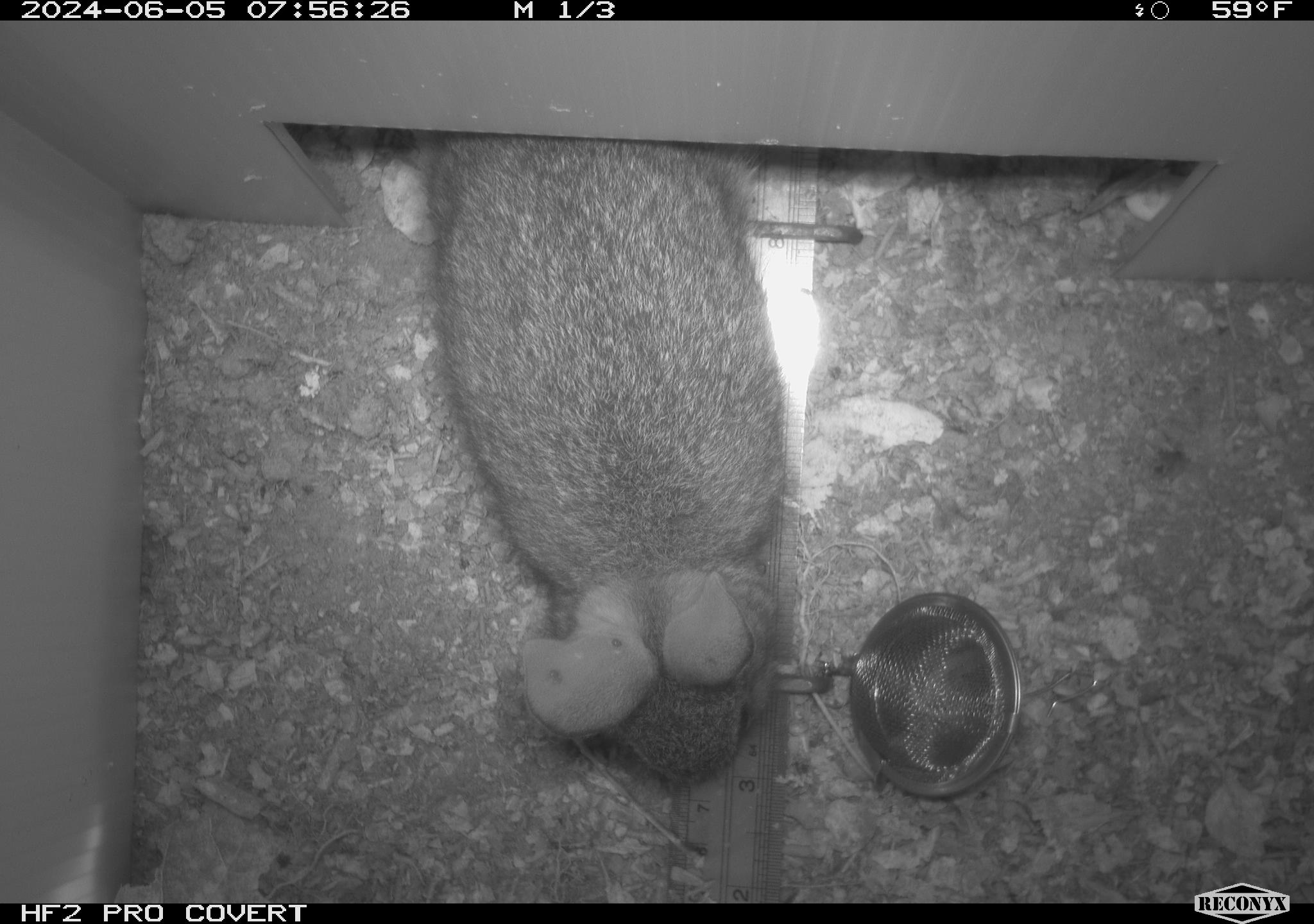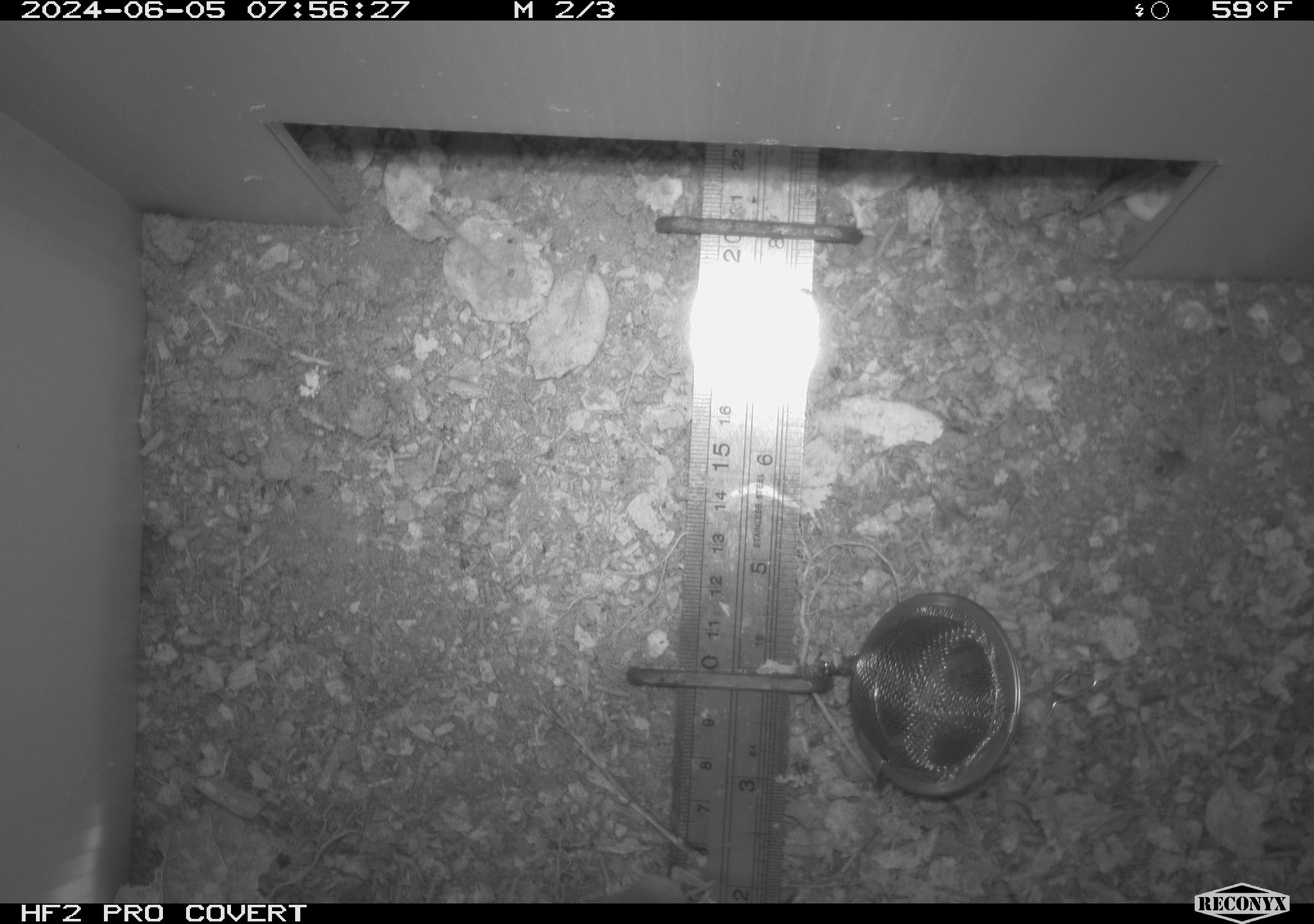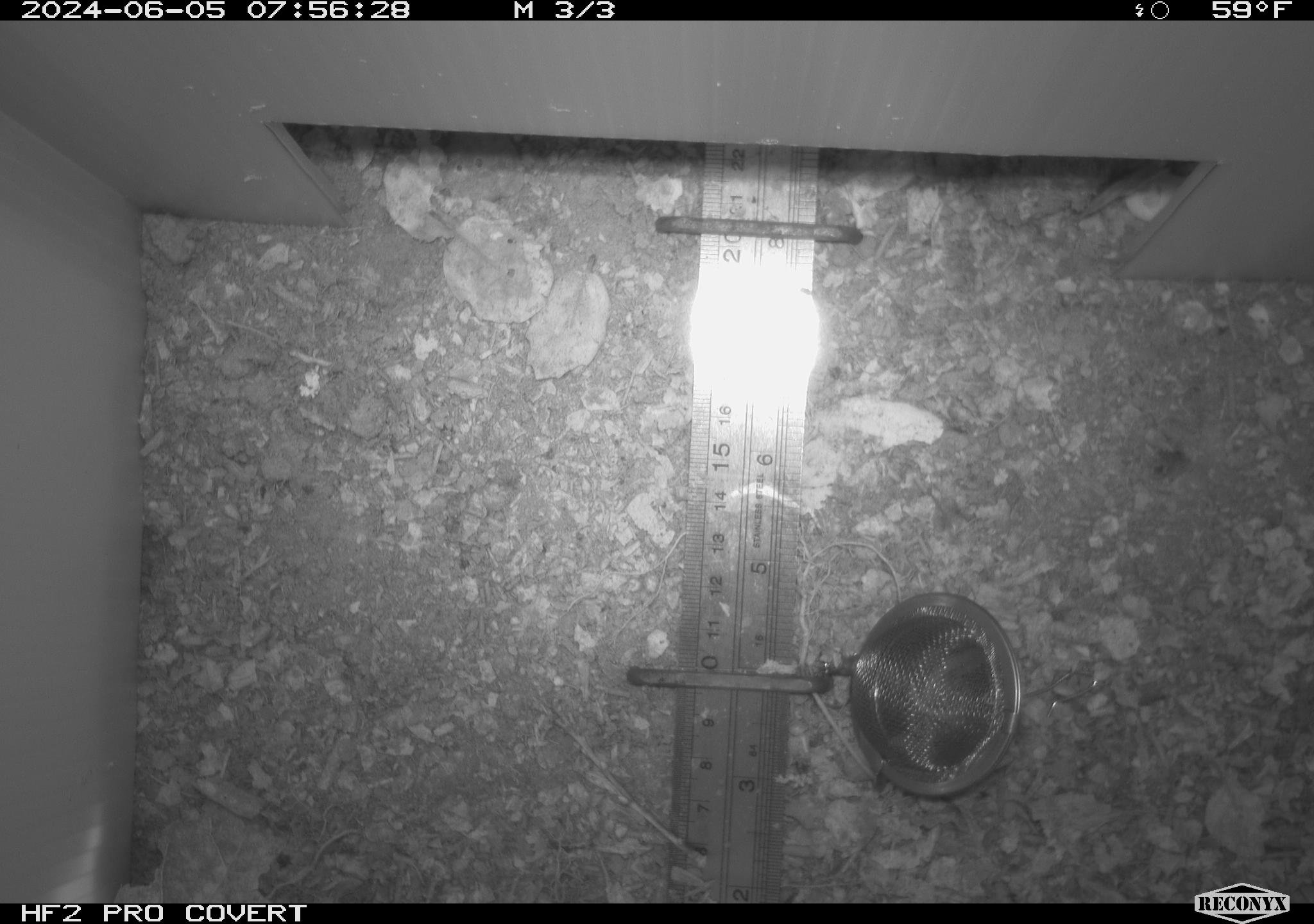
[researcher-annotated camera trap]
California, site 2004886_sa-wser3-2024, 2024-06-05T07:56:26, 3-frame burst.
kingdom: Animalia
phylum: Chordata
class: Mammalia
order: Lagomorpha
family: Leporidae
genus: Sylvilagus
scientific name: Sylvilagus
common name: cottontail rabbits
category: sylvilagus species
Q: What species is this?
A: Sylvilagus species (cottontail rabbits) (Sylvilagus).